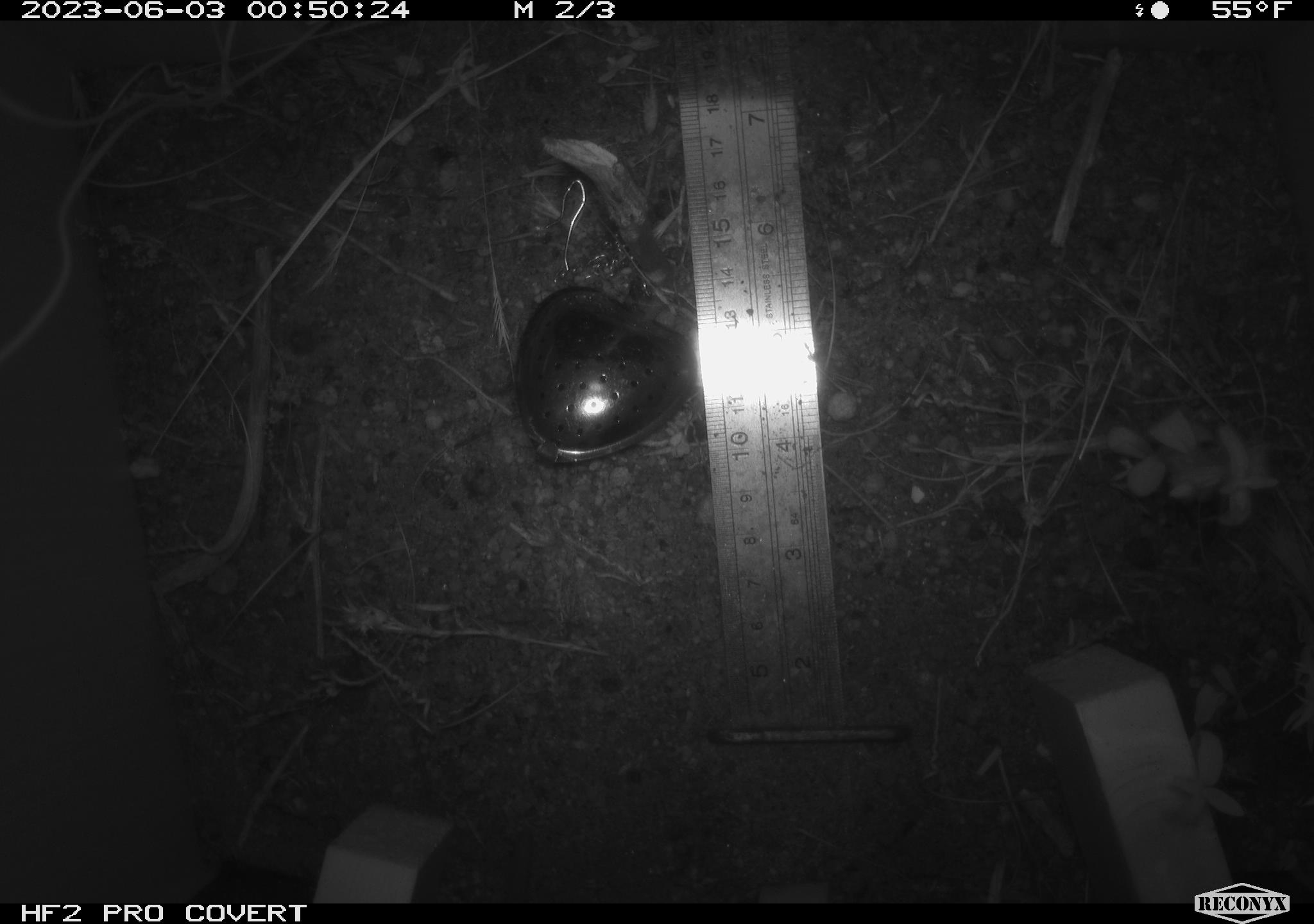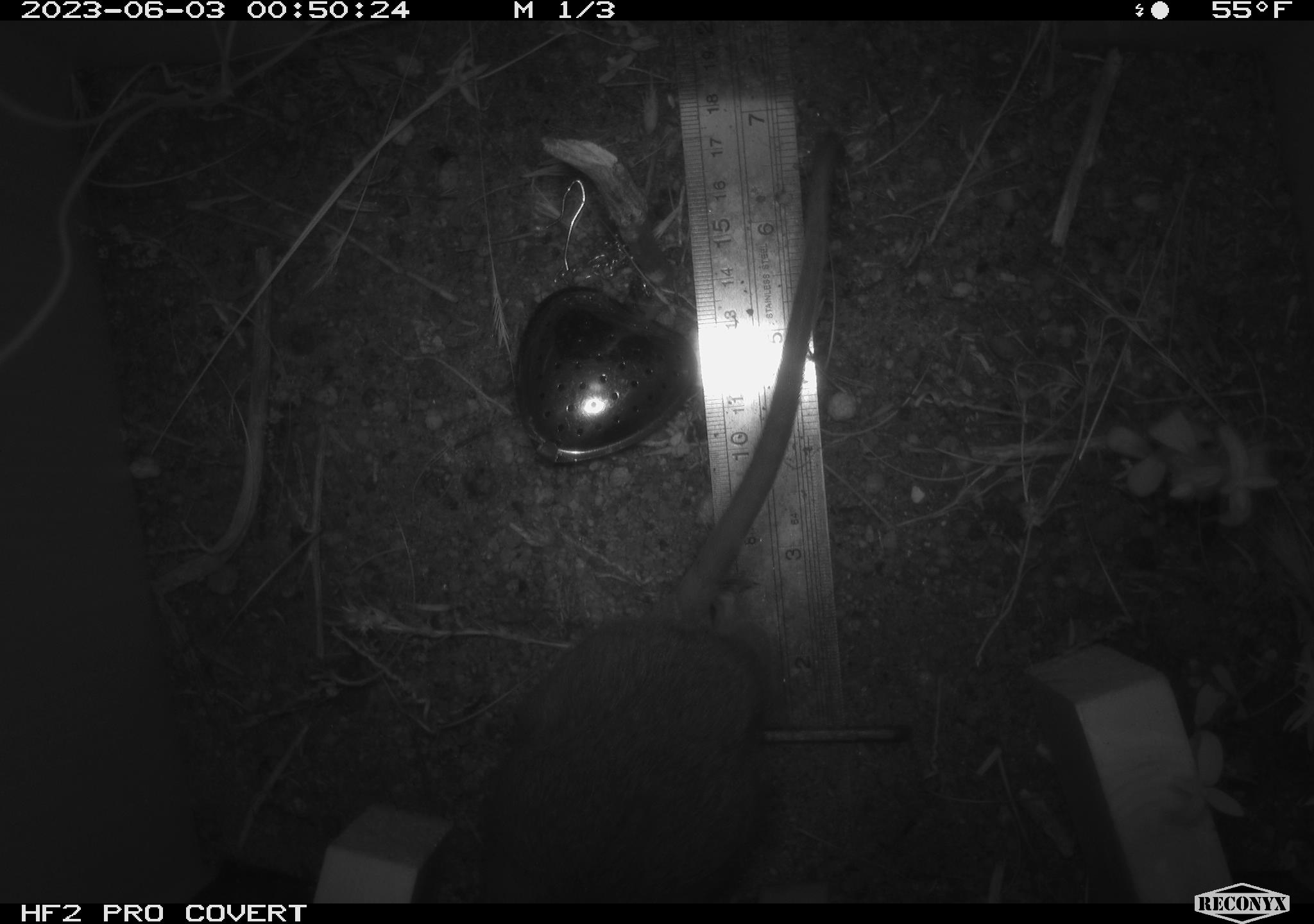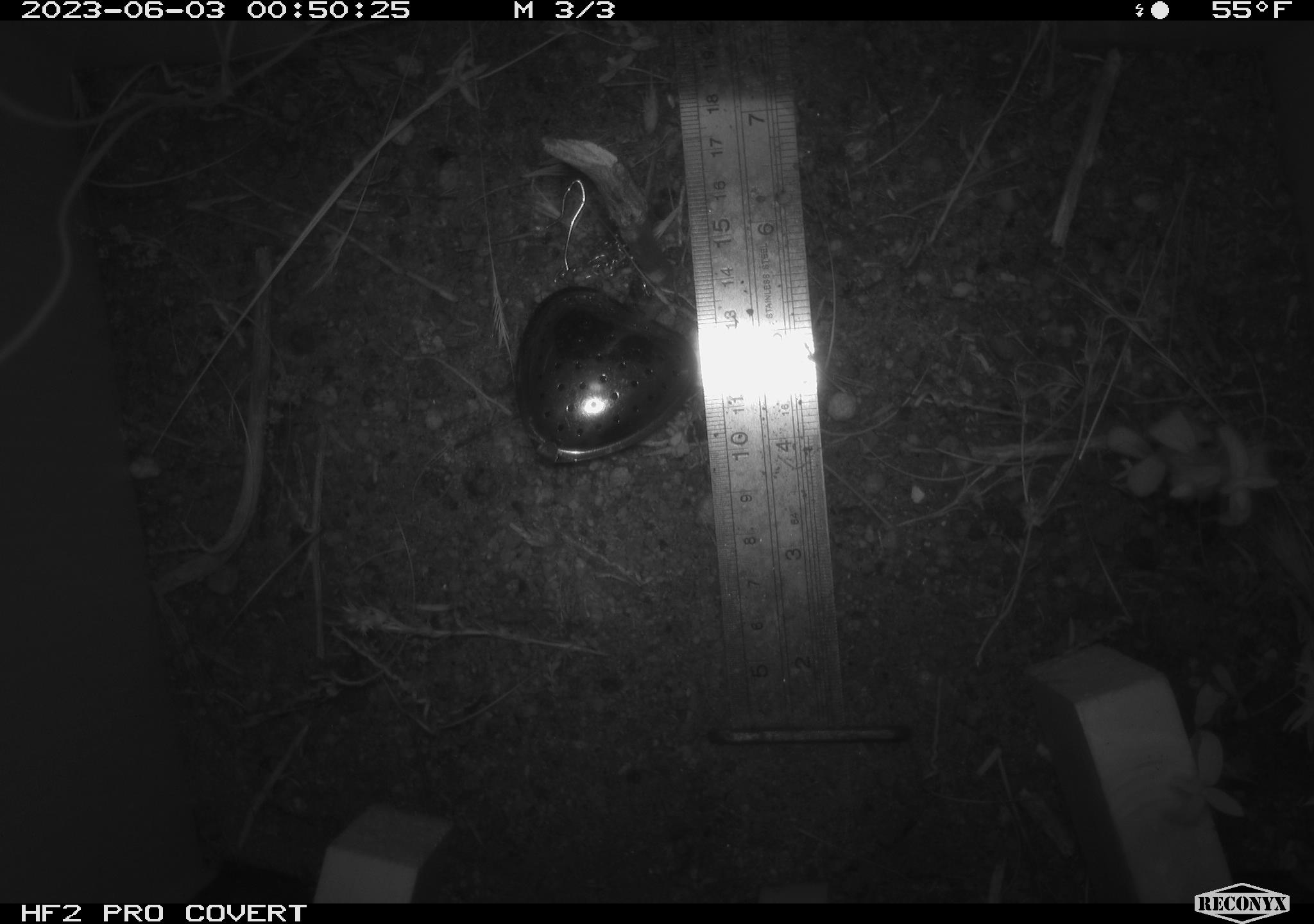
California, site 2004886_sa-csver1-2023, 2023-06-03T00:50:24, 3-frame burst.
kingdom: Animalia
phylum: Chordata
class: Mammalia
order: Rodentia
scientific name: Rodentia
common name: mouse species